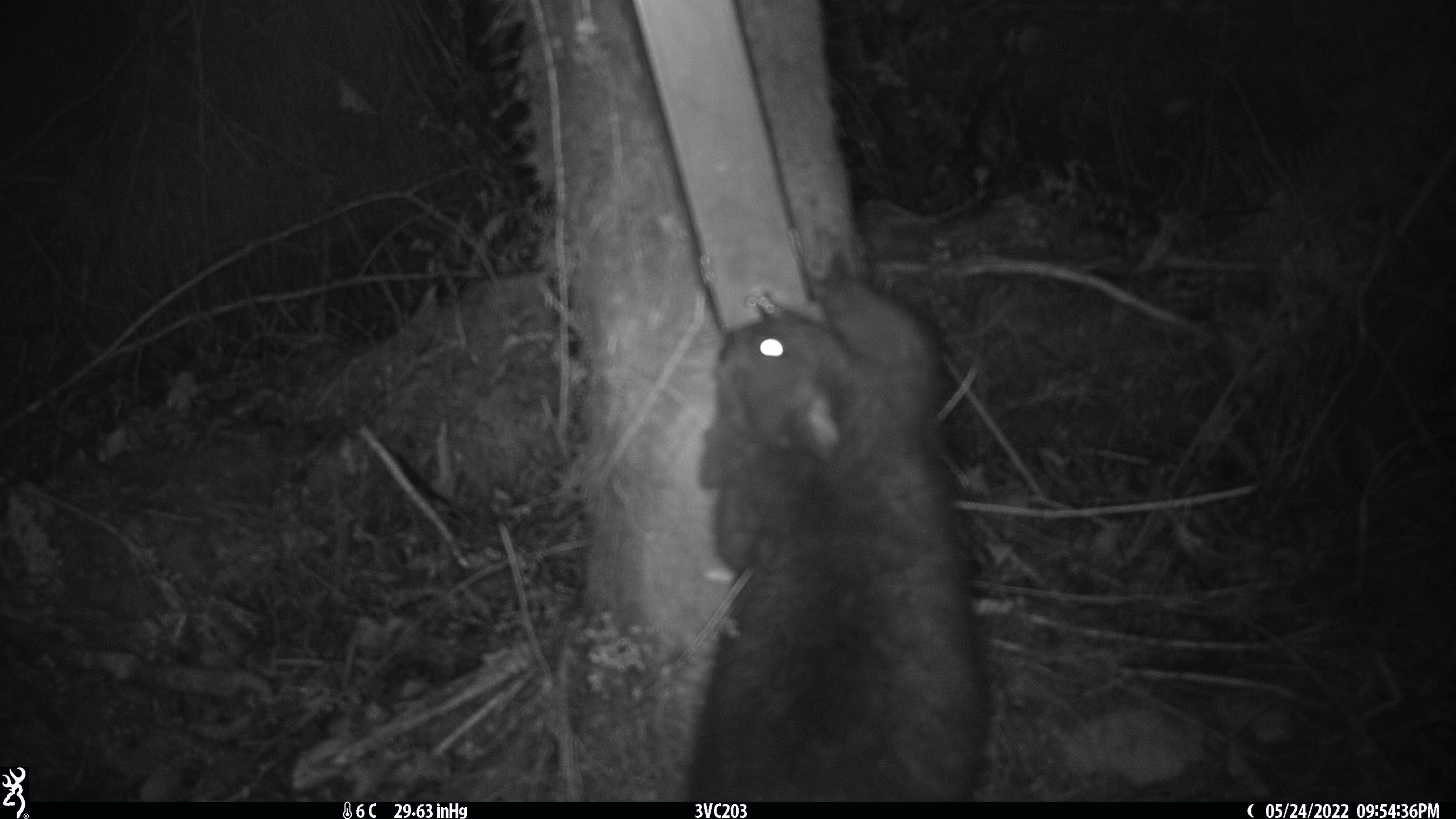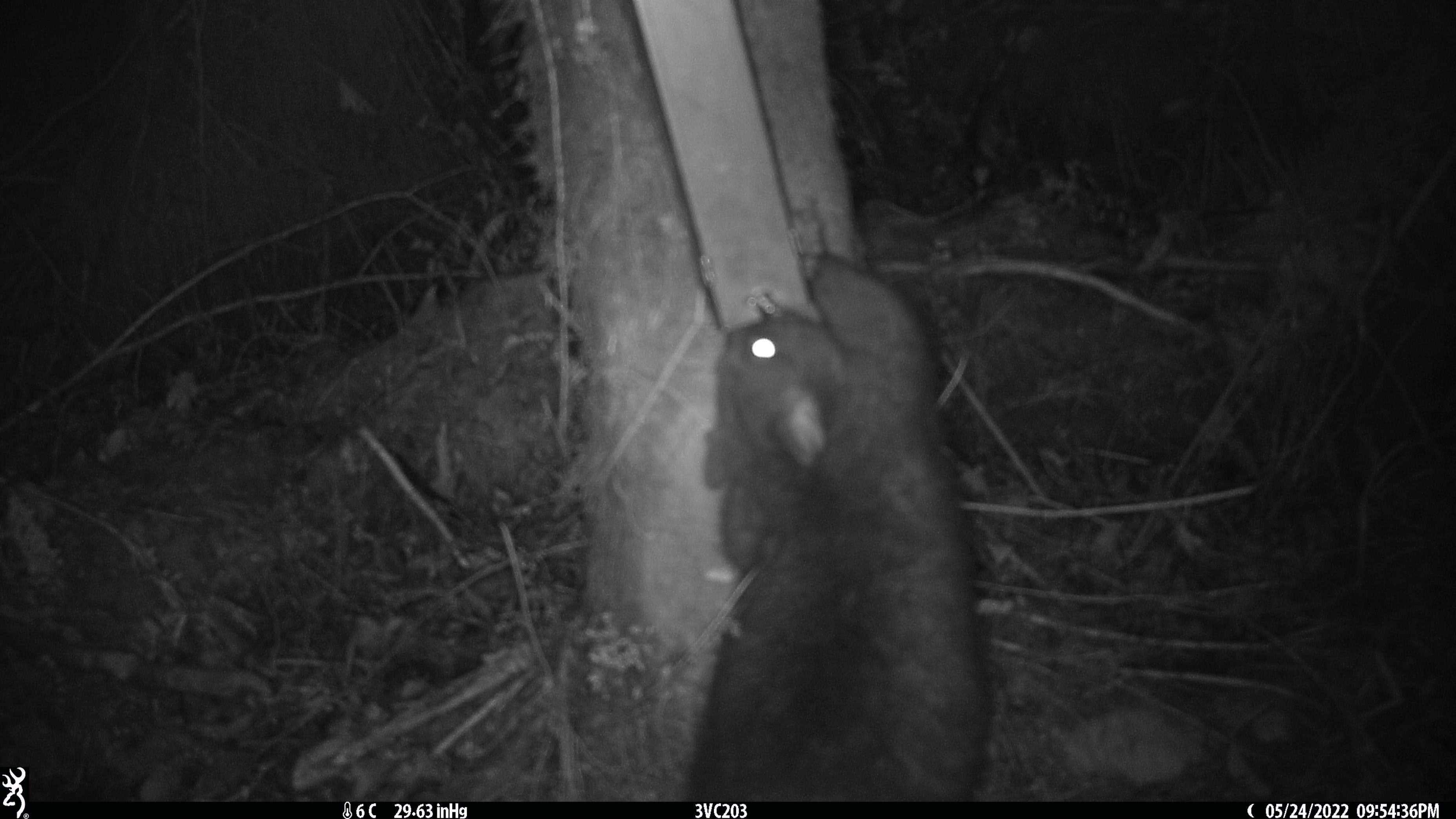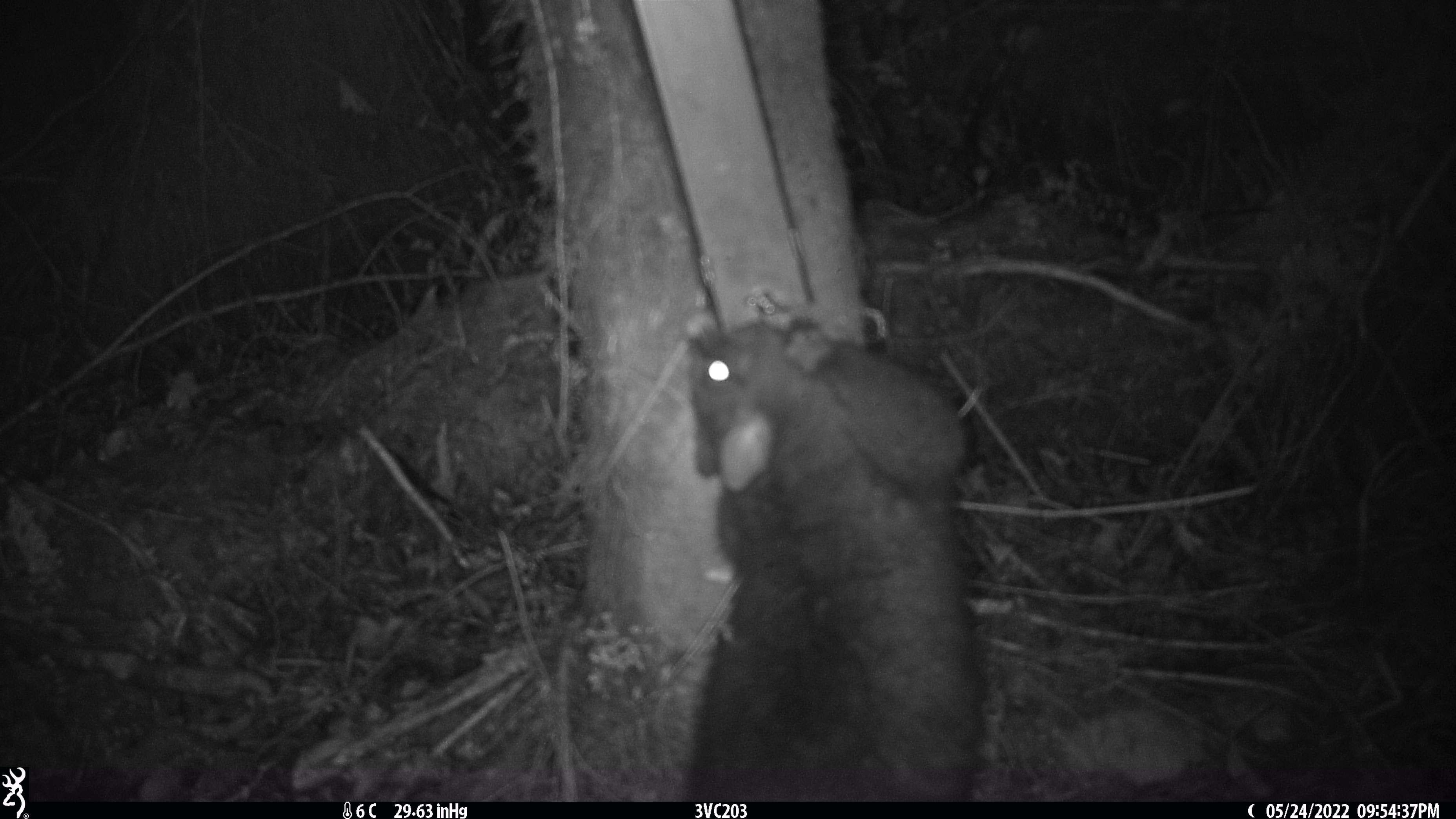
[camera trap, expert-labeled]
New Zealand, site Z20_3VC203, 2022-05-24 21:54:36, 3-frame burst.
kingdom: Animalia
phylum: Chordata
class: Mammalia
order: Diprotodontia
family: Phalangeridae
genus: Trichosurus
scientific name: Trichosurus vulpecula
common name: common brushtail possum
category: possum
Possum (common brushtail possum) (Trichosurus vulpecula).